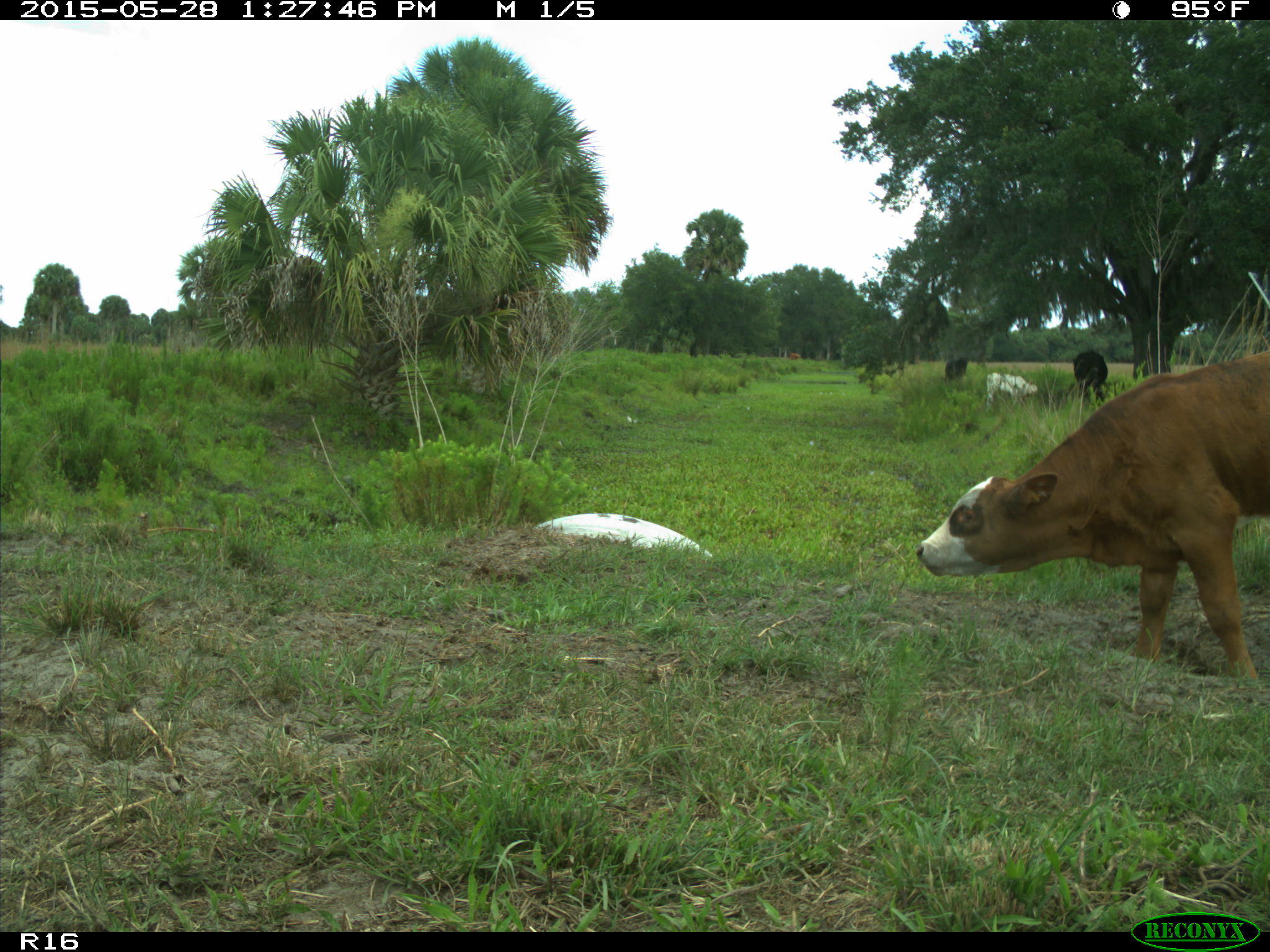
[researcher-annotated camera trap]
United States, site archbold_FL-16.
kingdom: Animalia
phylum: Chordata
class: Mammalia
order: Artiodactyla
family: Bovidae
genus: Bos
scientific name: Bos taurus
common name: domestic cow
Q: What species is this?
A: Bos taurus (domestic cow).